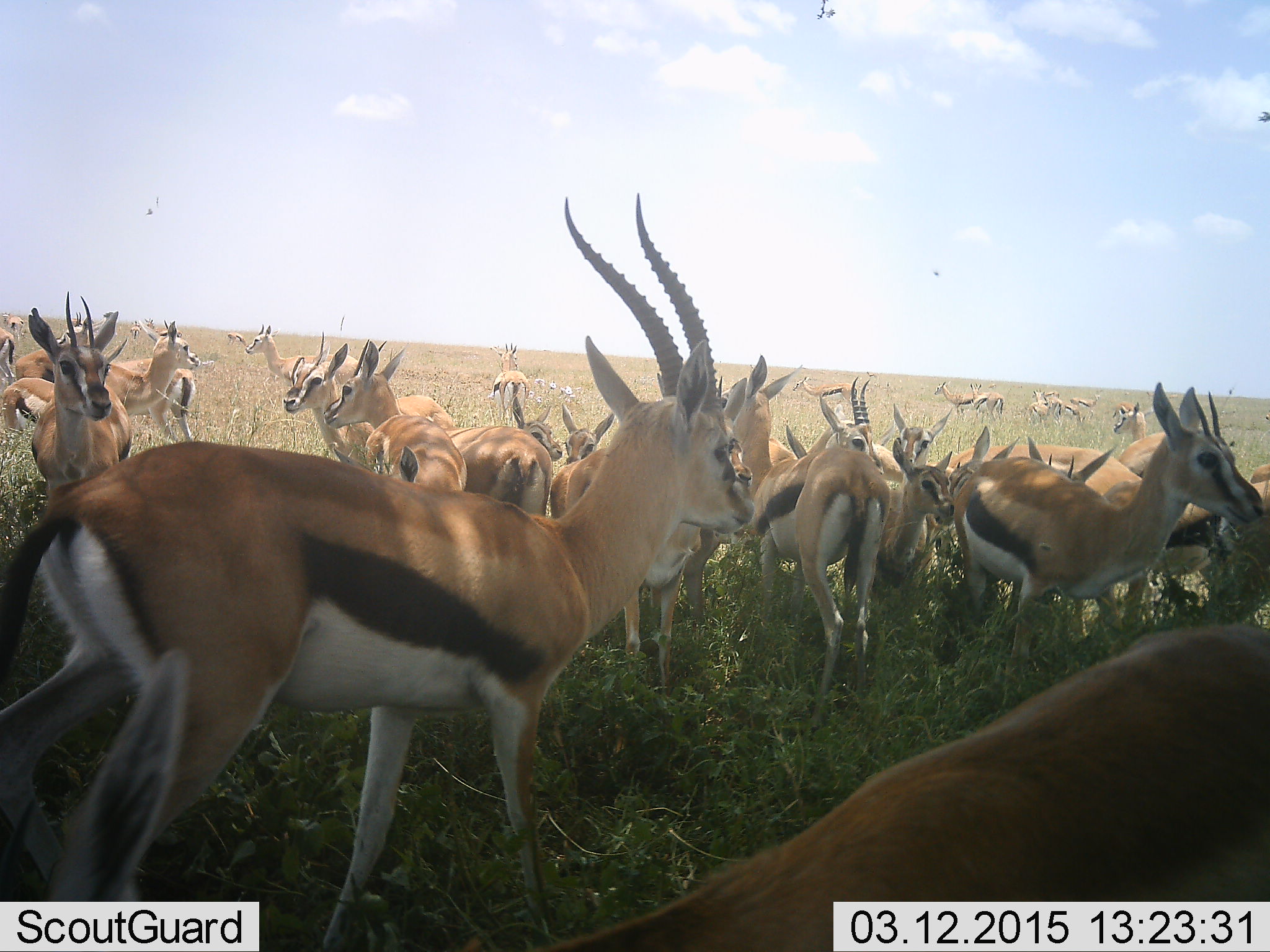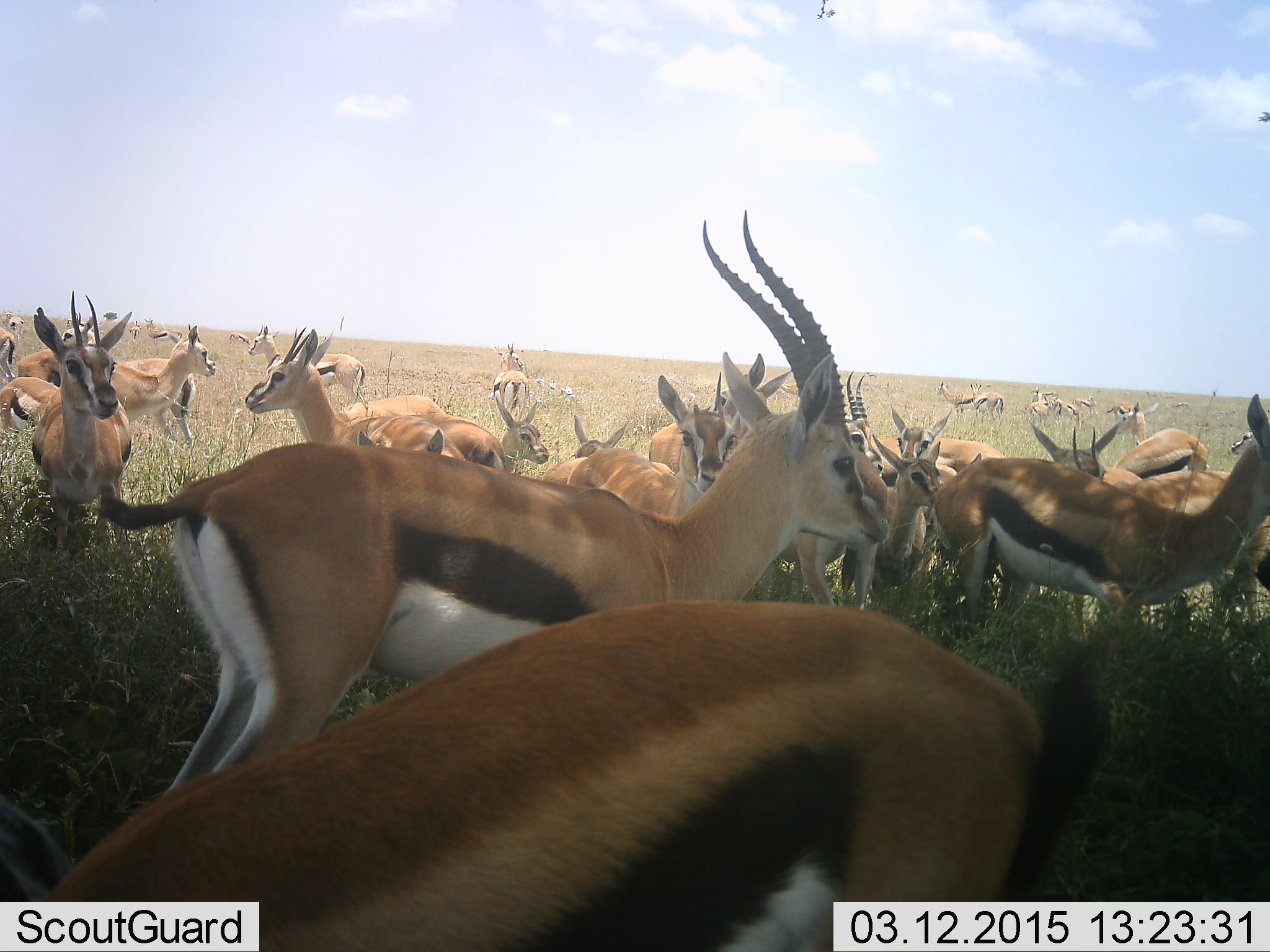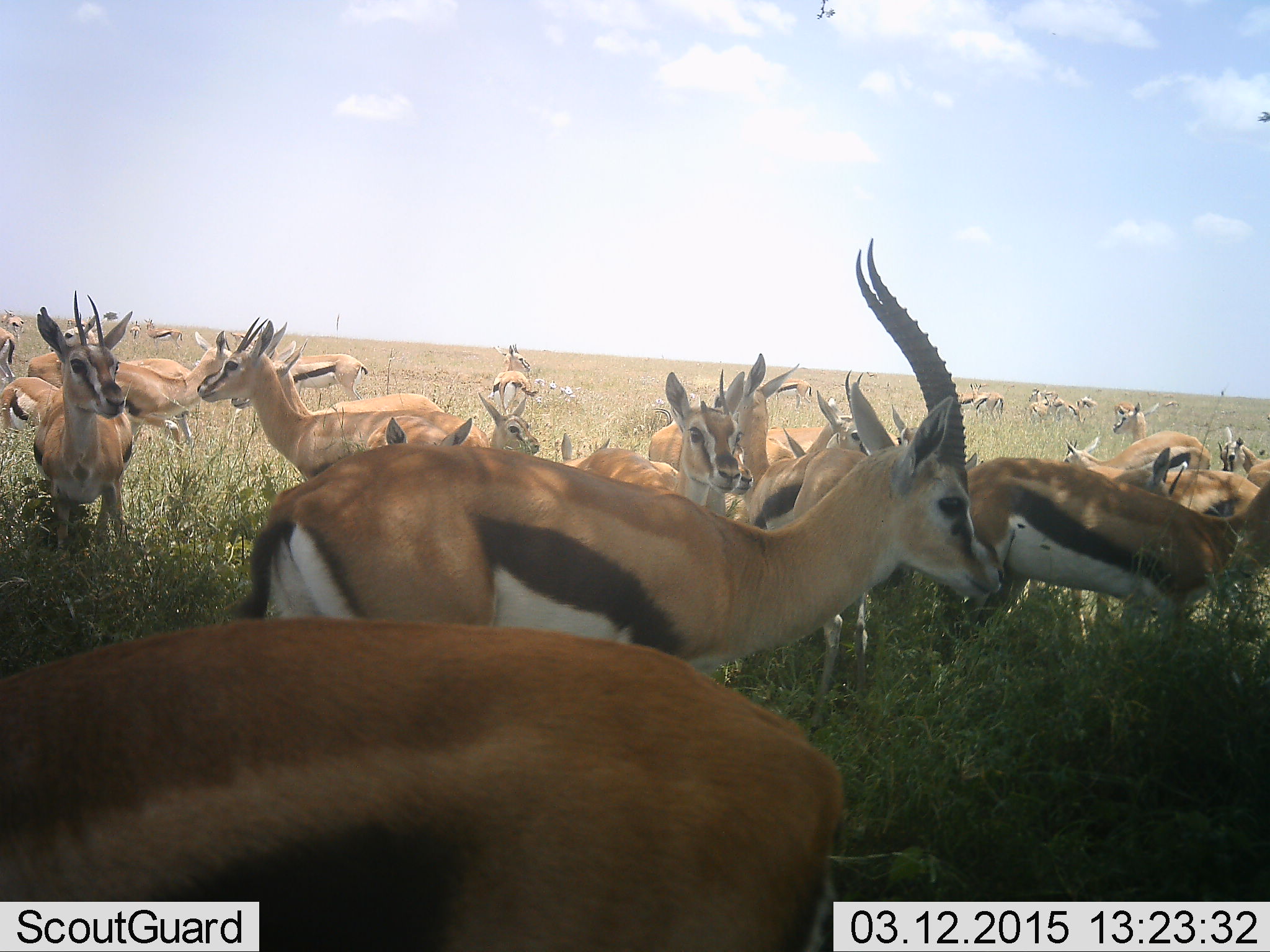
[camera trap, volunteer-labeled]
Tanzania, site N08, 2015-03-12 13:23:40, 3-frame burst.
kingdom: Animalia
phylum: Chordata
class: Mammalia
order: Artiodactyla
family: Bovidae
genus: Eudorcas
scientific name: Eudorcas thomsonii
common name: thomson's gazelle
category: gazellethomsons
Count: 11-50.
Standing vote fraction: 100%.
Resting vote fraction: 0%.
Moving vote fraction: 40%.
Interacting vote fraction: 10%.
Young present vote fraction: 20%.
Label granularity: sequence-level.